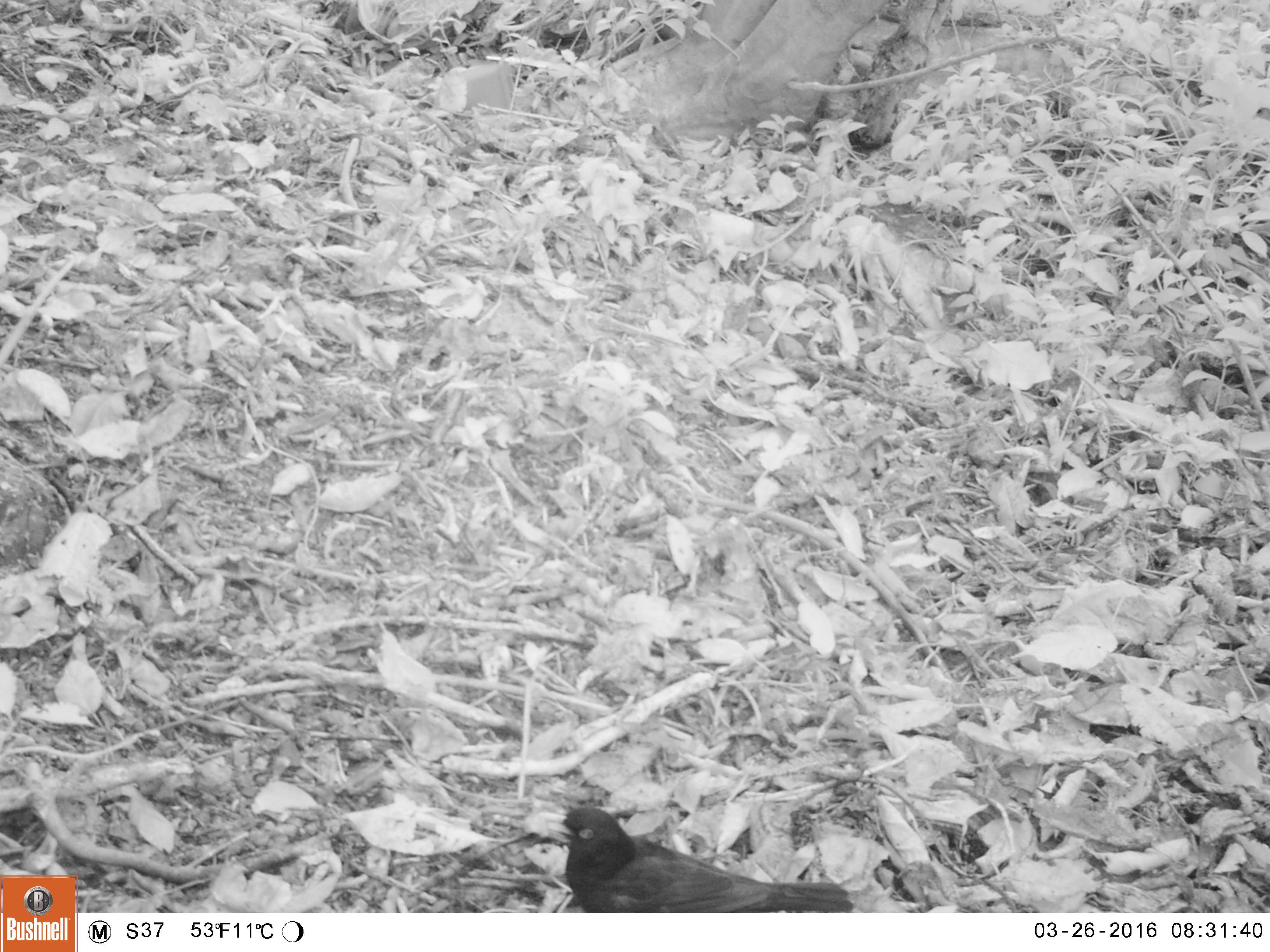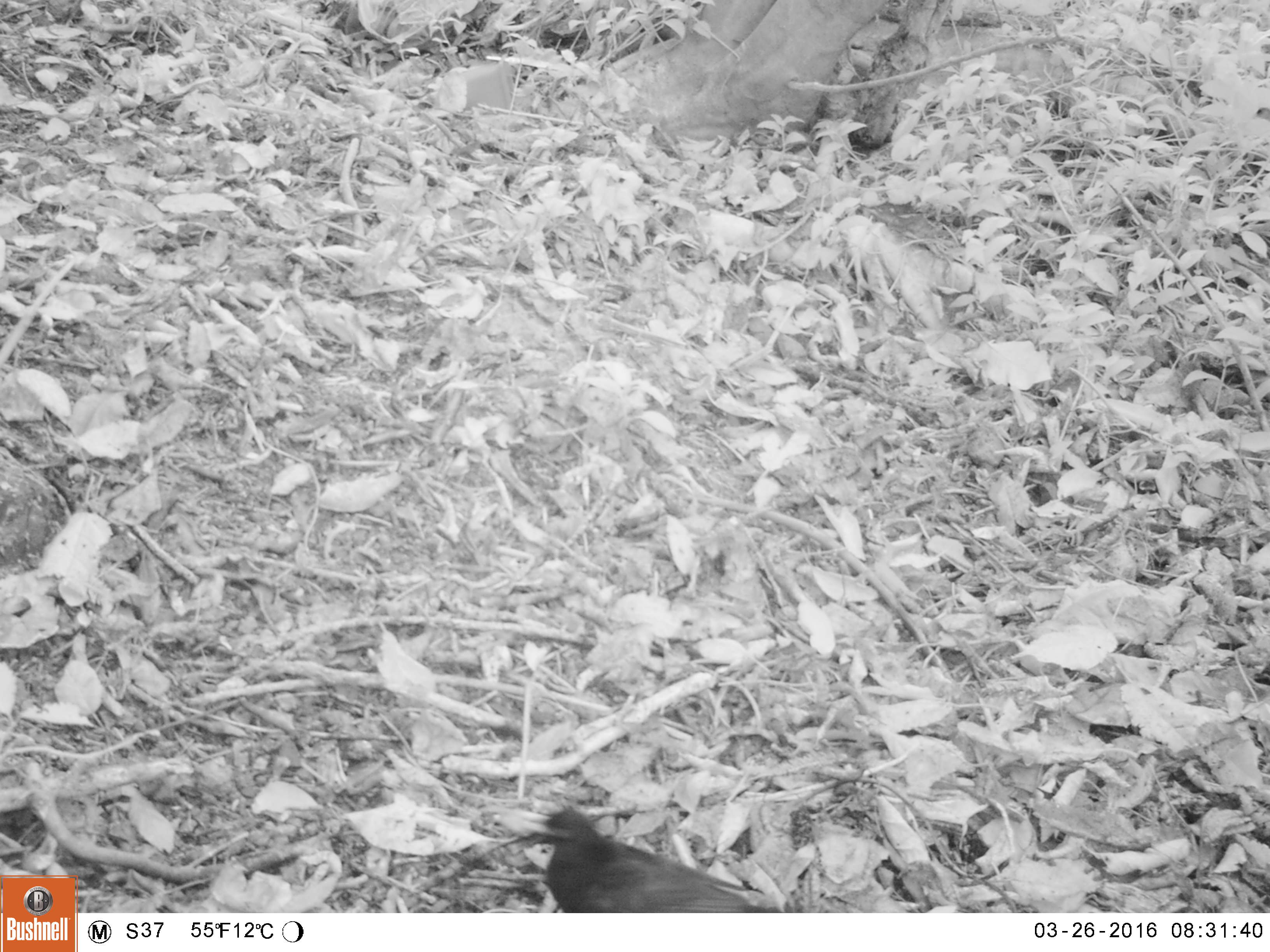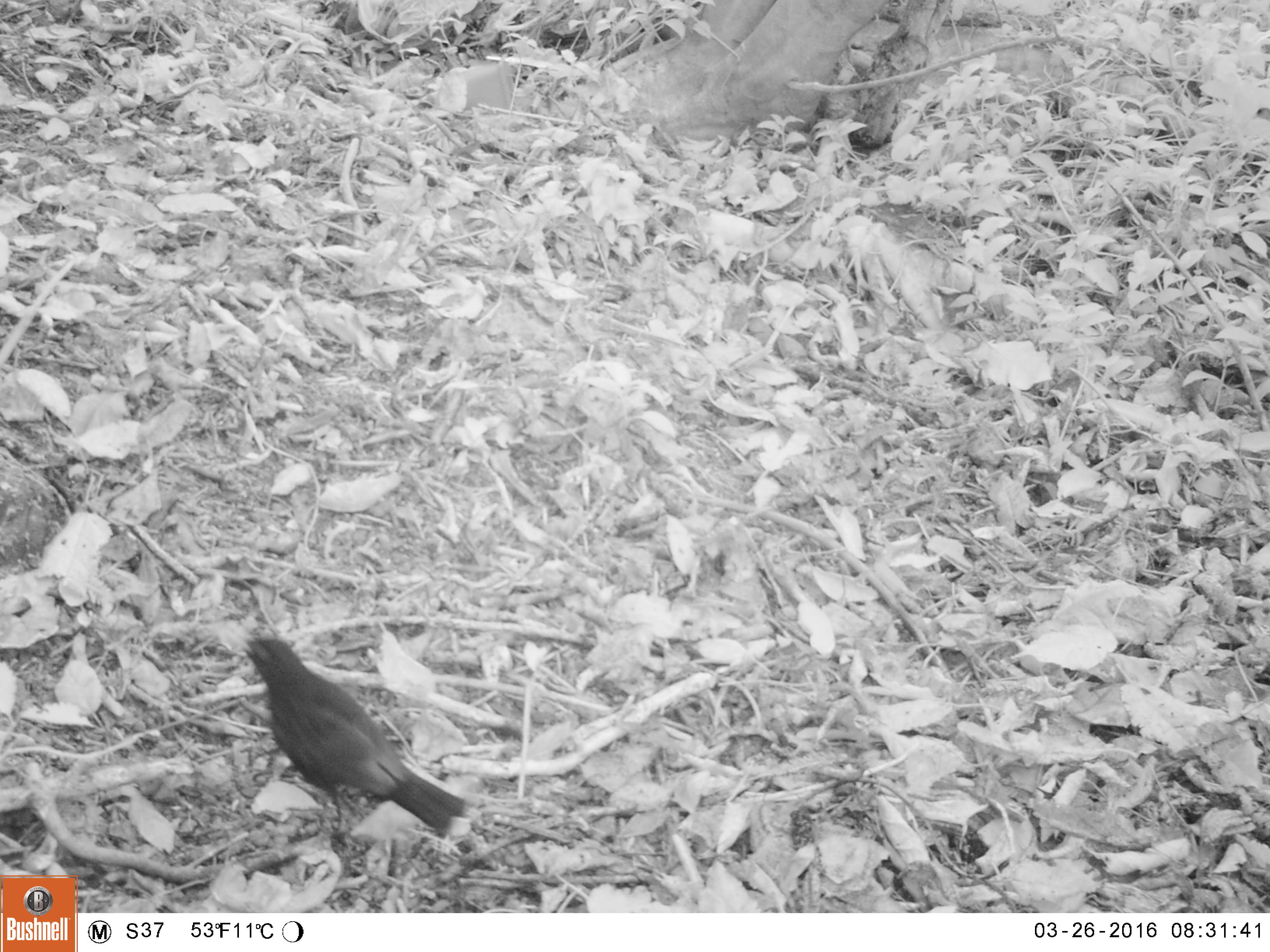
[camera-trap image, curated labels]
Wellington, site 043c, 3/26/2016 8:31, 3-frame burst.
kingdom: Animalia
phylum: Chordata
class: Aves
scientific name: Aves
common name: bird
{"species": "bird (Aves)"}